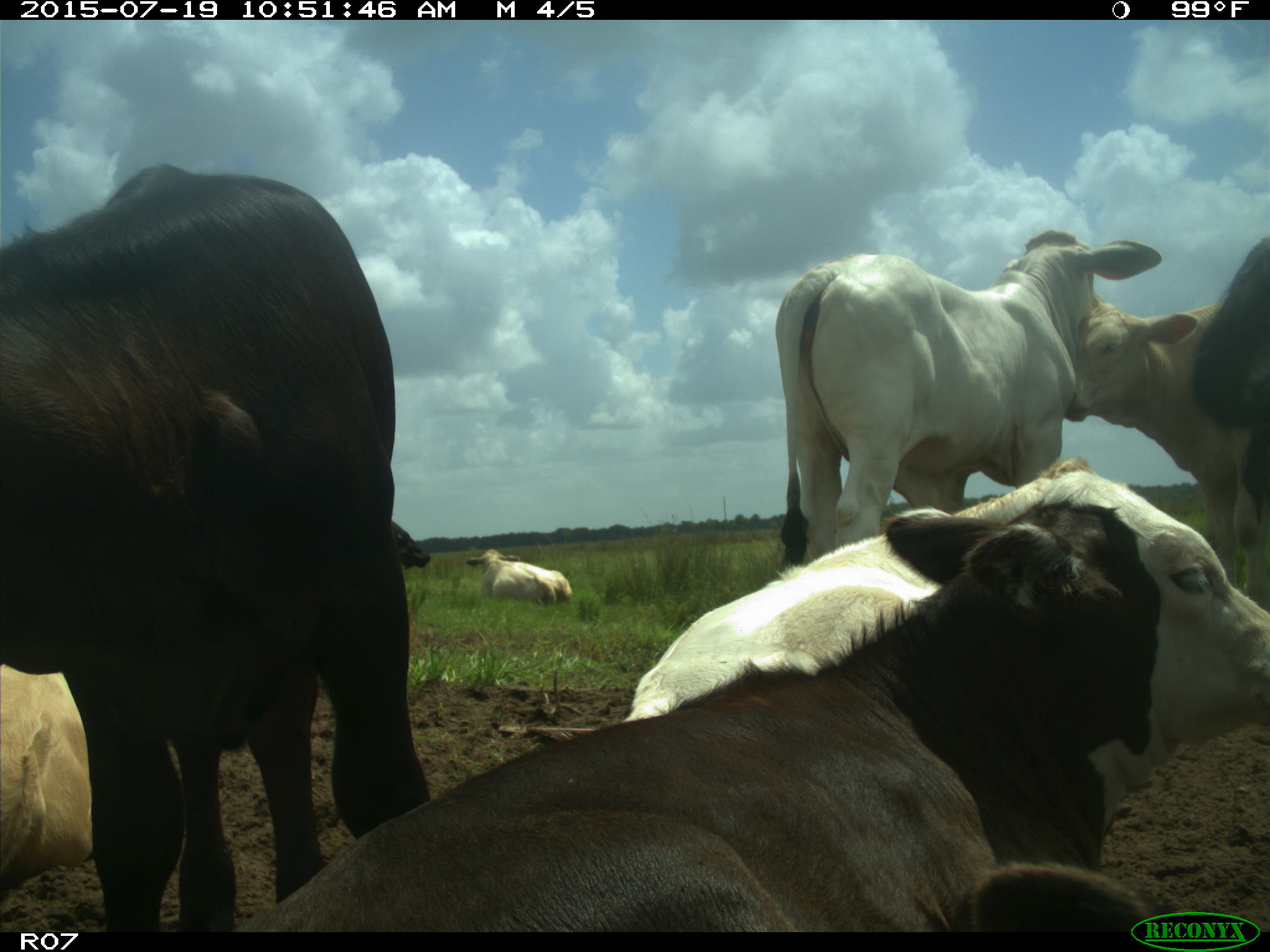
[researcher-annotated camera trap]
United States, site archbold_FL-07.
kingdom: Animalia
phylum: Chordata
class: Mammalia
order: Artiodactyla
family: Bovidae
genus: Bos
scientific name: Bos taurus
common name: domestic cow